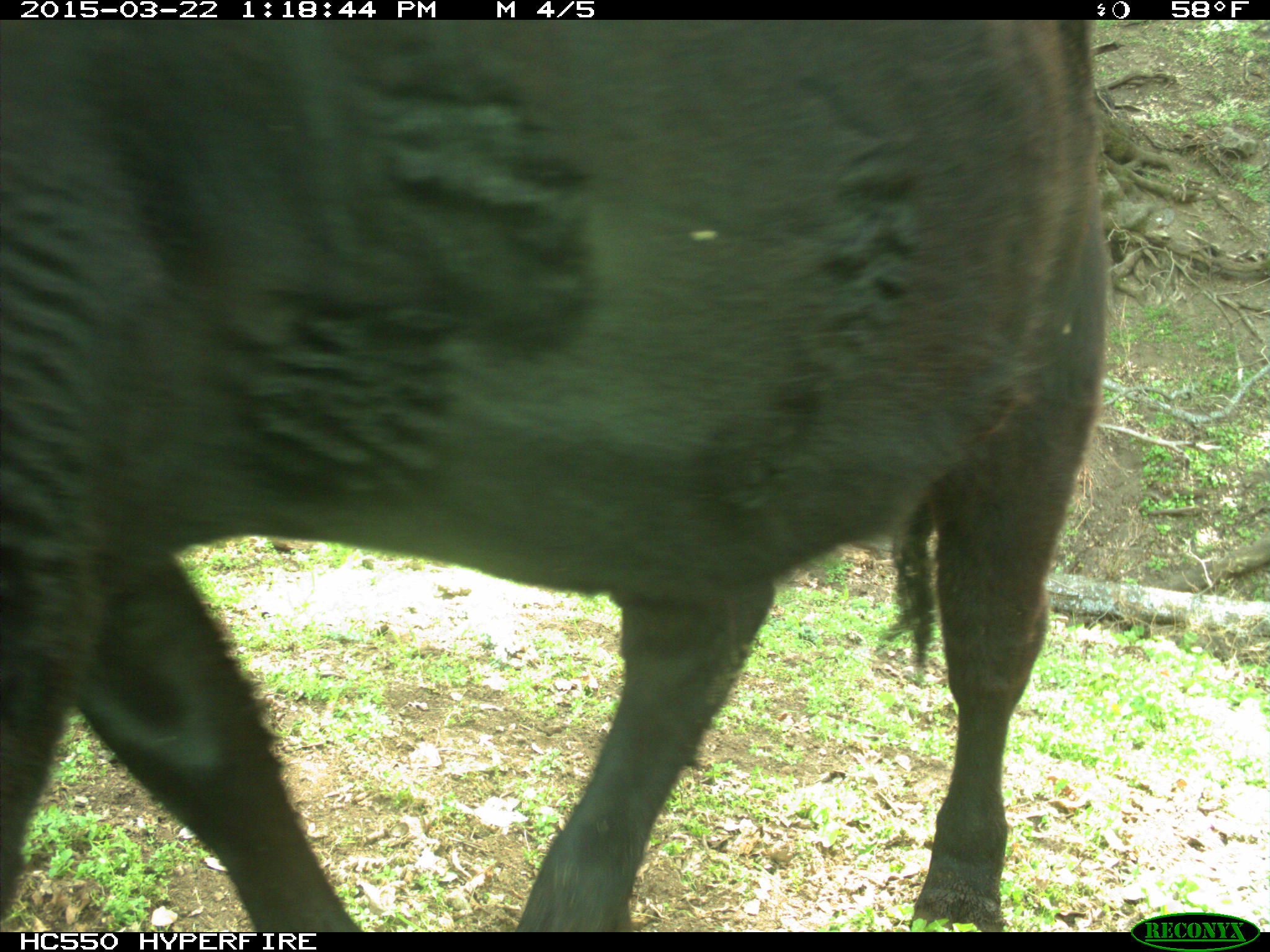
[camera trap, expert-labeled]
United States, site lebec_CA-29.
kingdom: Animalia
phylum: Chordata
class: Mammalia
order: Artiodactyla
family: Bovidae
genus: Bos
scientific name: Bos taurus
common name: domestic cow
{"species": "Bos taurus (domestic cow)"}